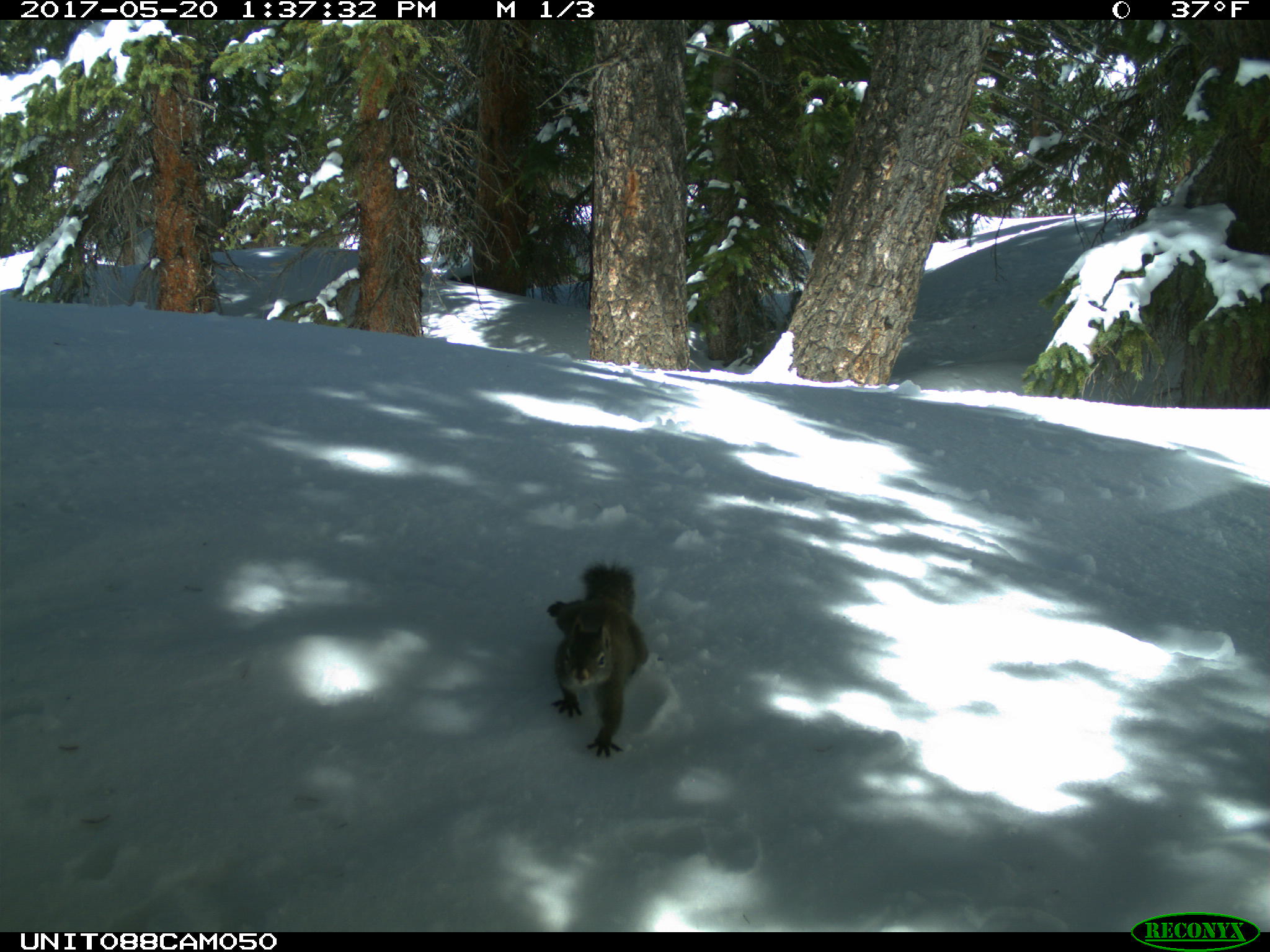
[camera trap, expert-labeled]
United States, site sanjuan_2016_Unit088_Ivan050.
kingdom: Animalia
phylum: Chordata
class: Mammalia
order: Rodentia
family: Sciuridae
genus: Tamiasciurus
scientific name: Tamiasciurus hudsonicus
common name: american red squirrel